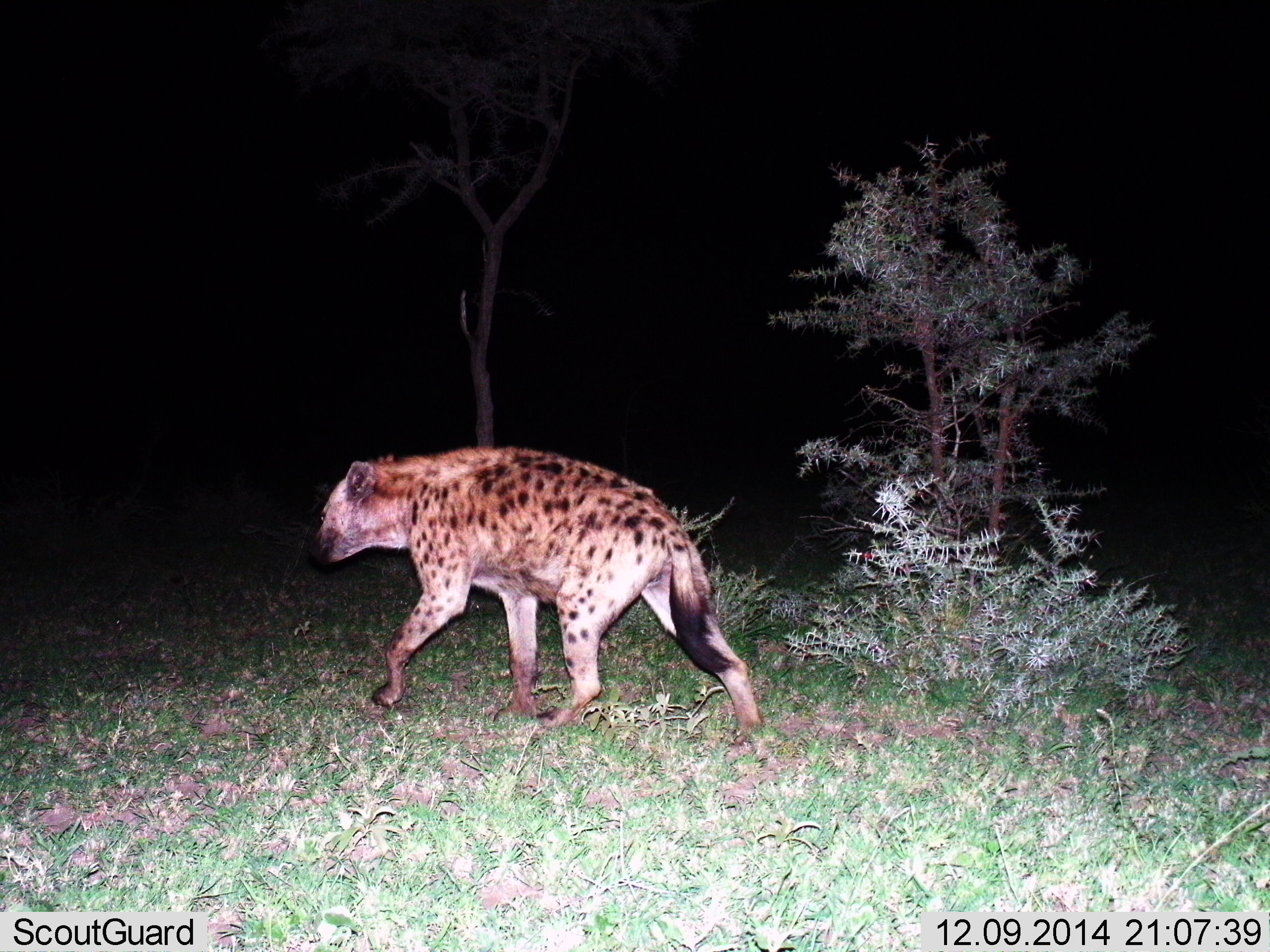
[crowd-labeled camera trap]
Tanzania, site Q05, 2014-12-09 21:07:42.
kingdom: Animalia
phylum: Chordata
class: Mammalia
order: Carnivora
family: Hyaenidae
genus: Crocuta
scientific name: Crocuta crocuta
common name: spotted hyena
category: hyenaspotted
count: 1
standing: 10%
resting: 0%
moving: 100%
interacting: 0%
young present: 0%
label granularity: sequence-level